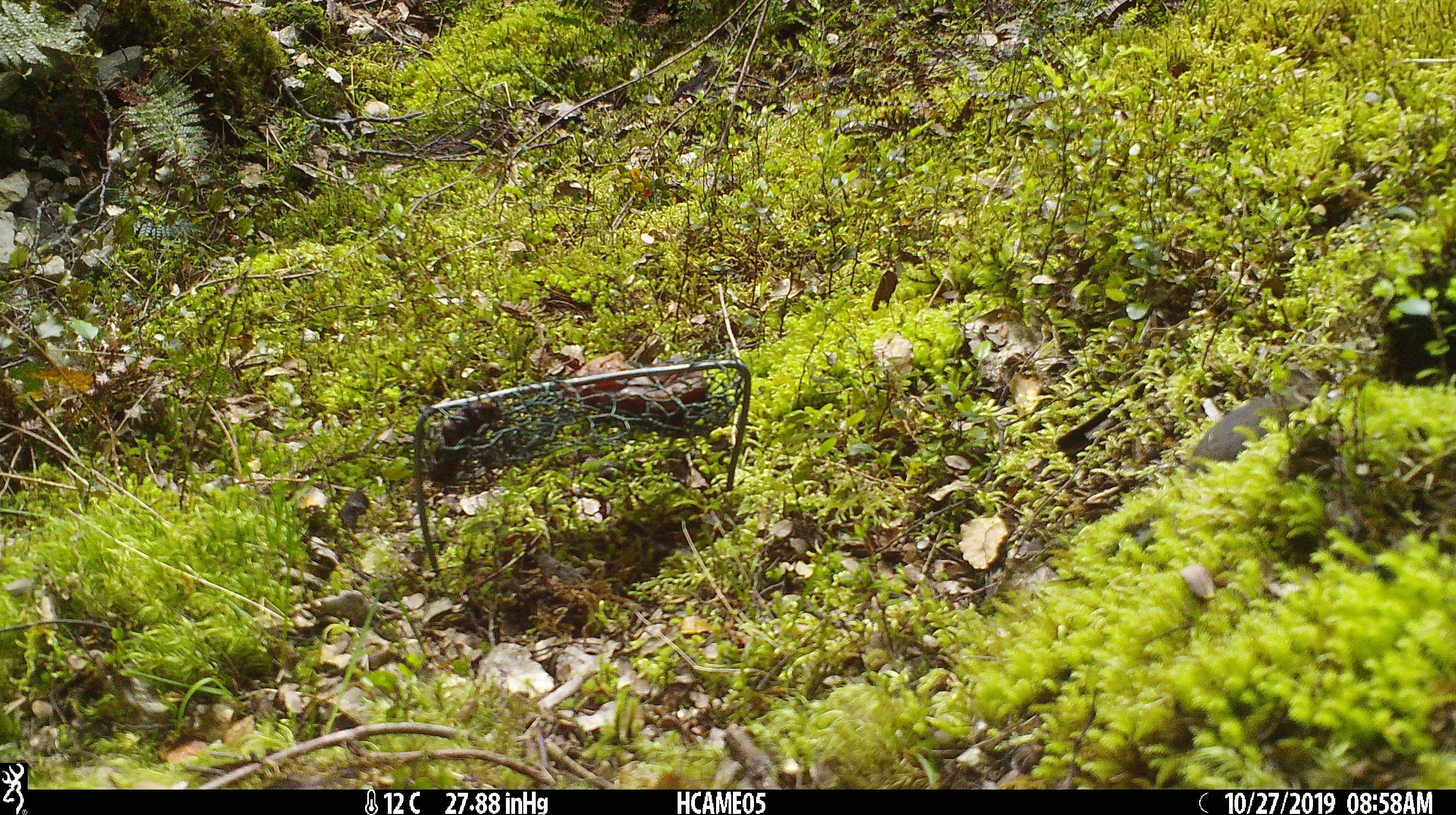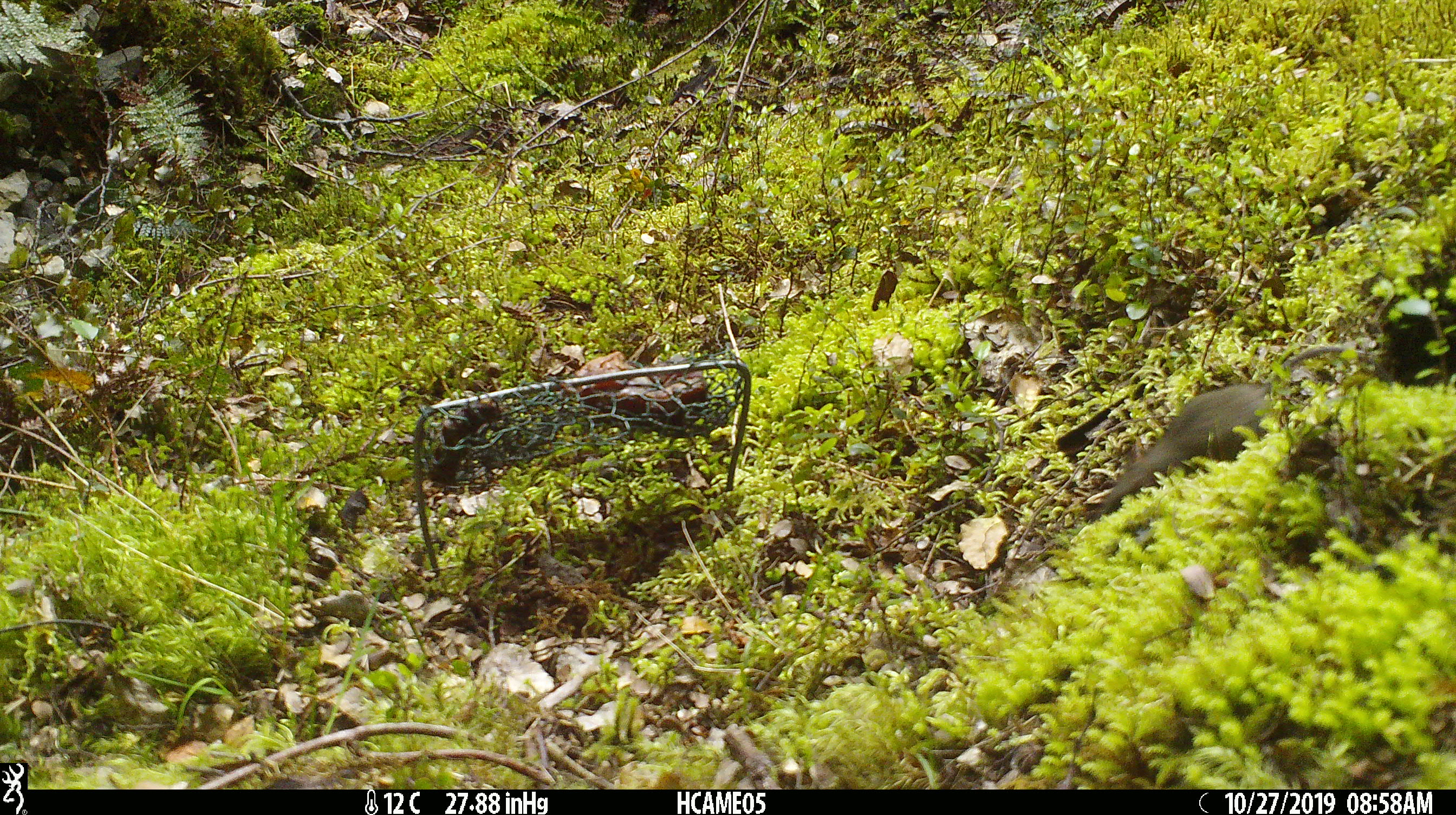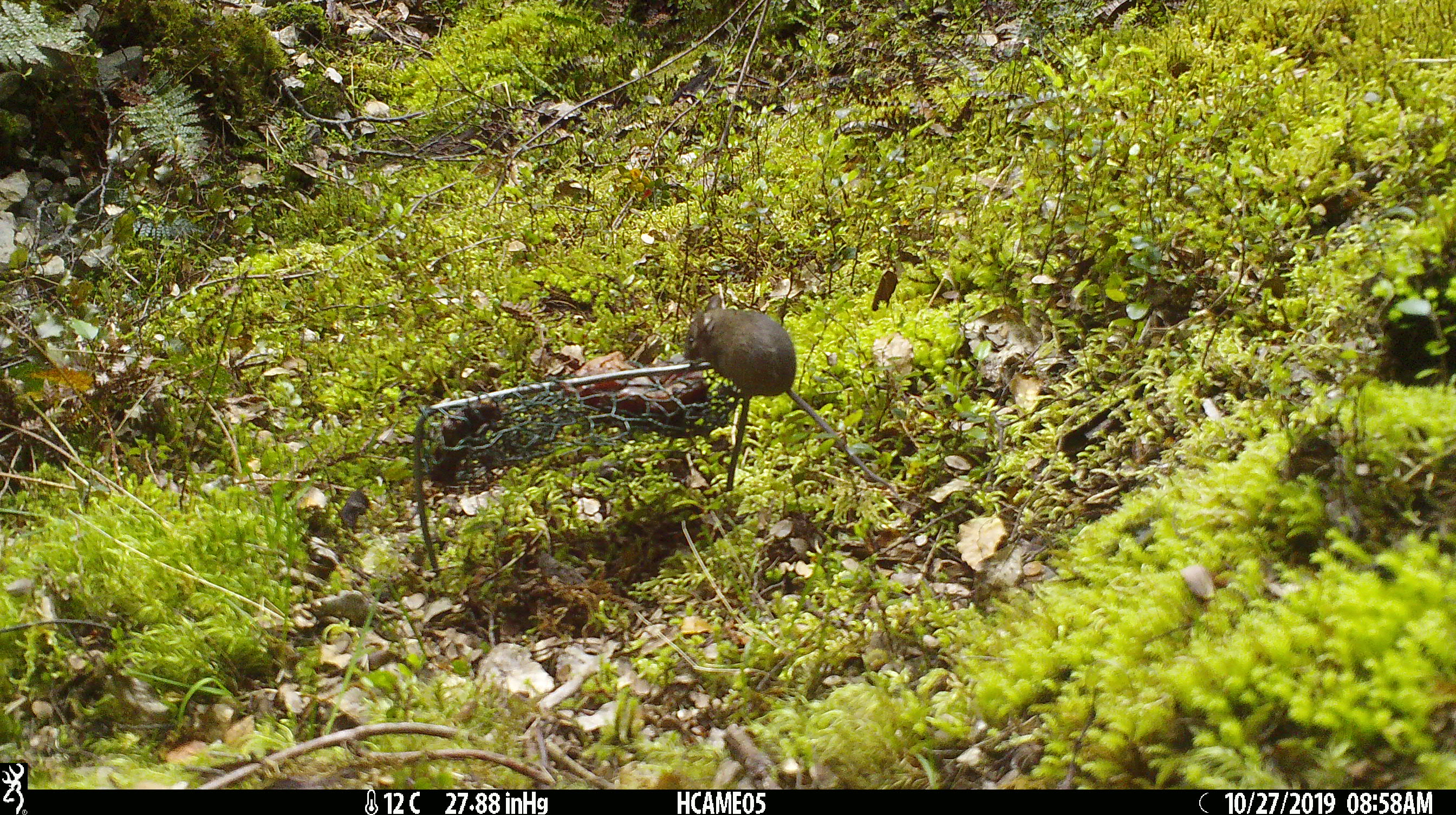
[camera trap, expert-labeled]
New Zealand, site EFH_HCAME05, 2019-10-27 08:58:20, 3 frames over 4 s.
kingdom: Animalia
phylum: Chordata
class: Mammalia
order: Rodentia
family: Muridae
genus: Mus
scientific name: Mus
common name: mouse